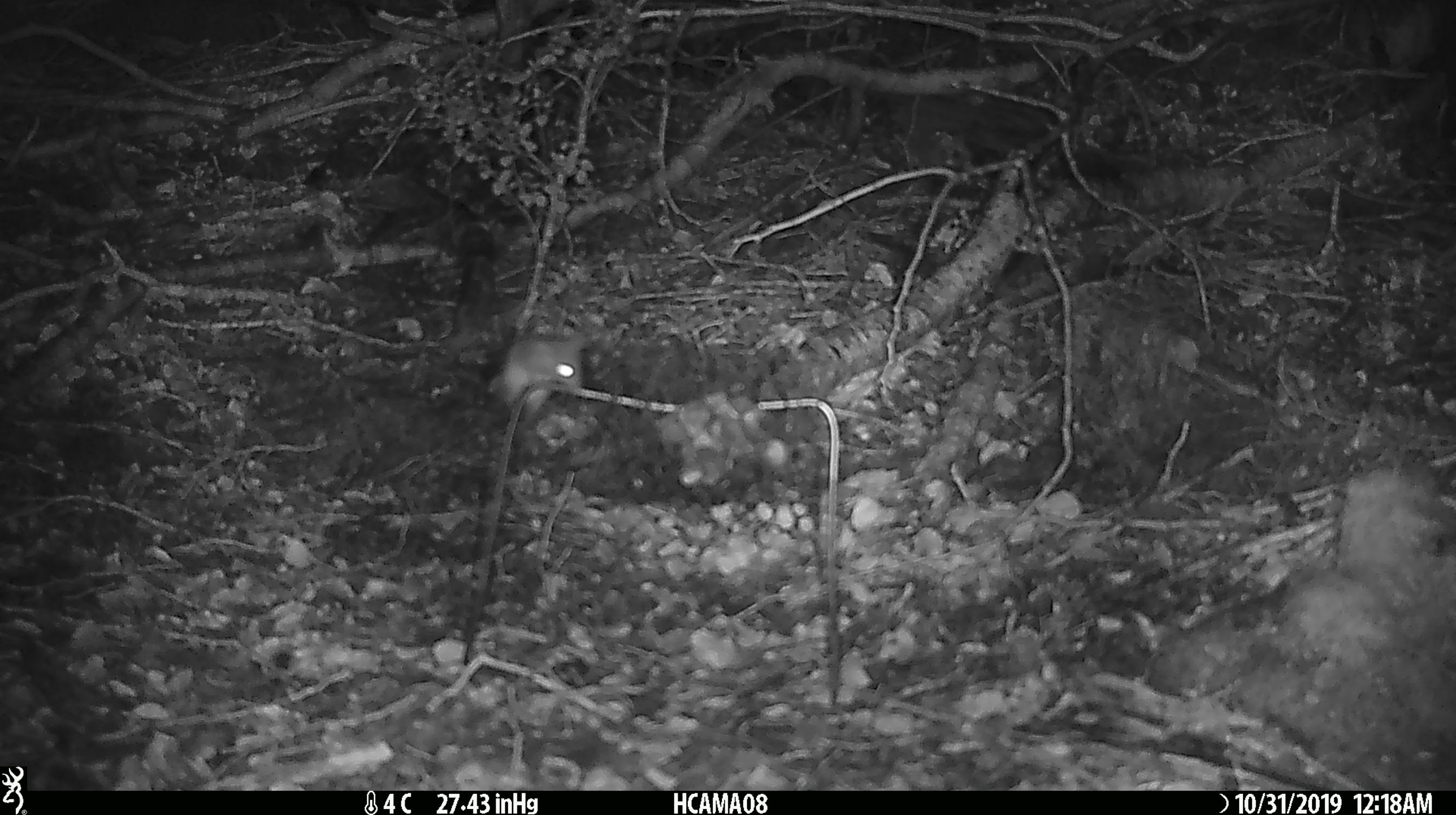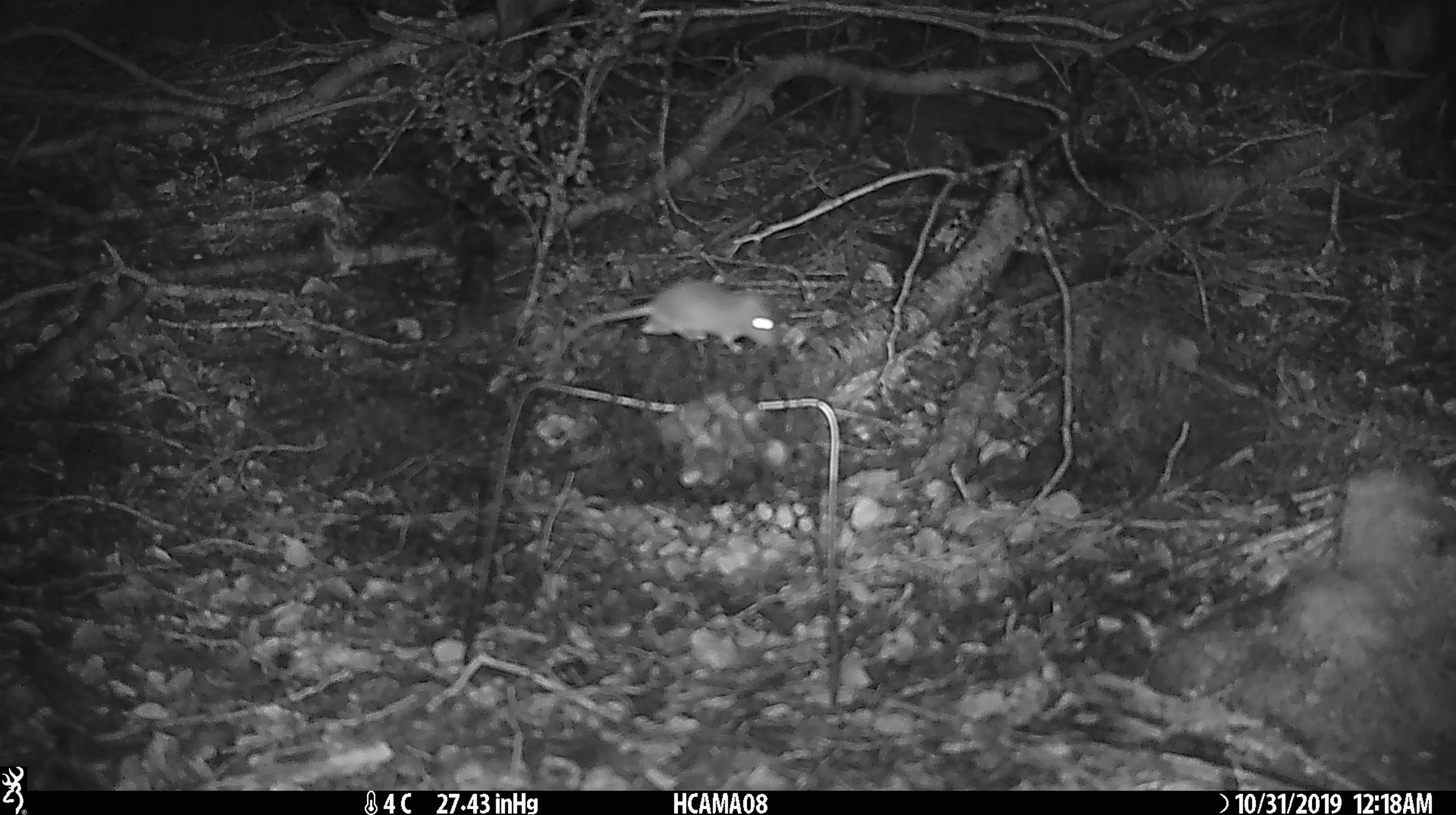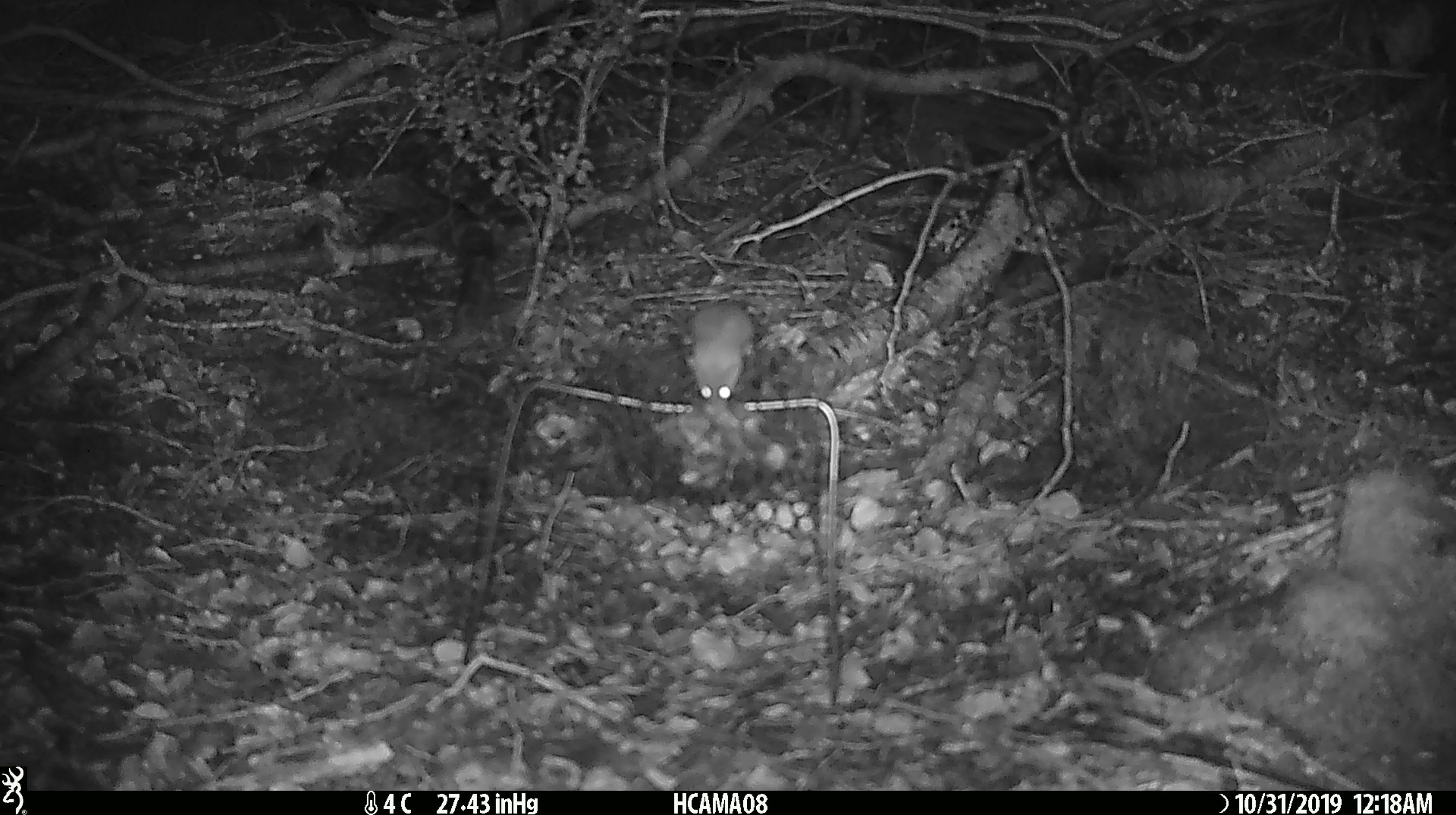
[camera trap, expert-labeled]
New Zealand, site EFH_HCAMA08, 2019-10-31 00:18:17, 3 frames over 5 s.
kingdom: Animalia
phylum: Chordata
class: Mammalia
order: Rodentia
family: Muridae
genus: Mus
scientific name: Mus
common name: mouse